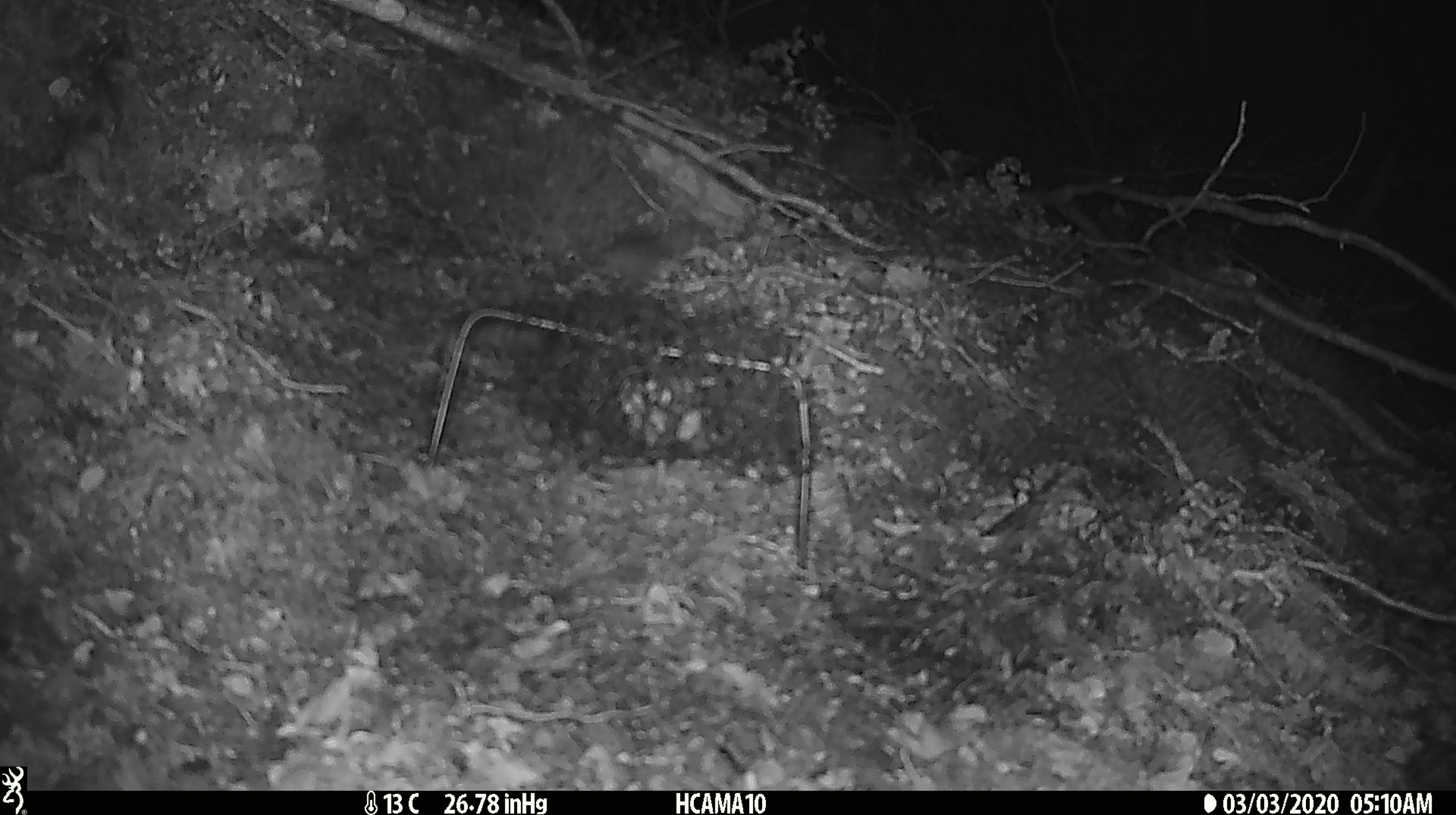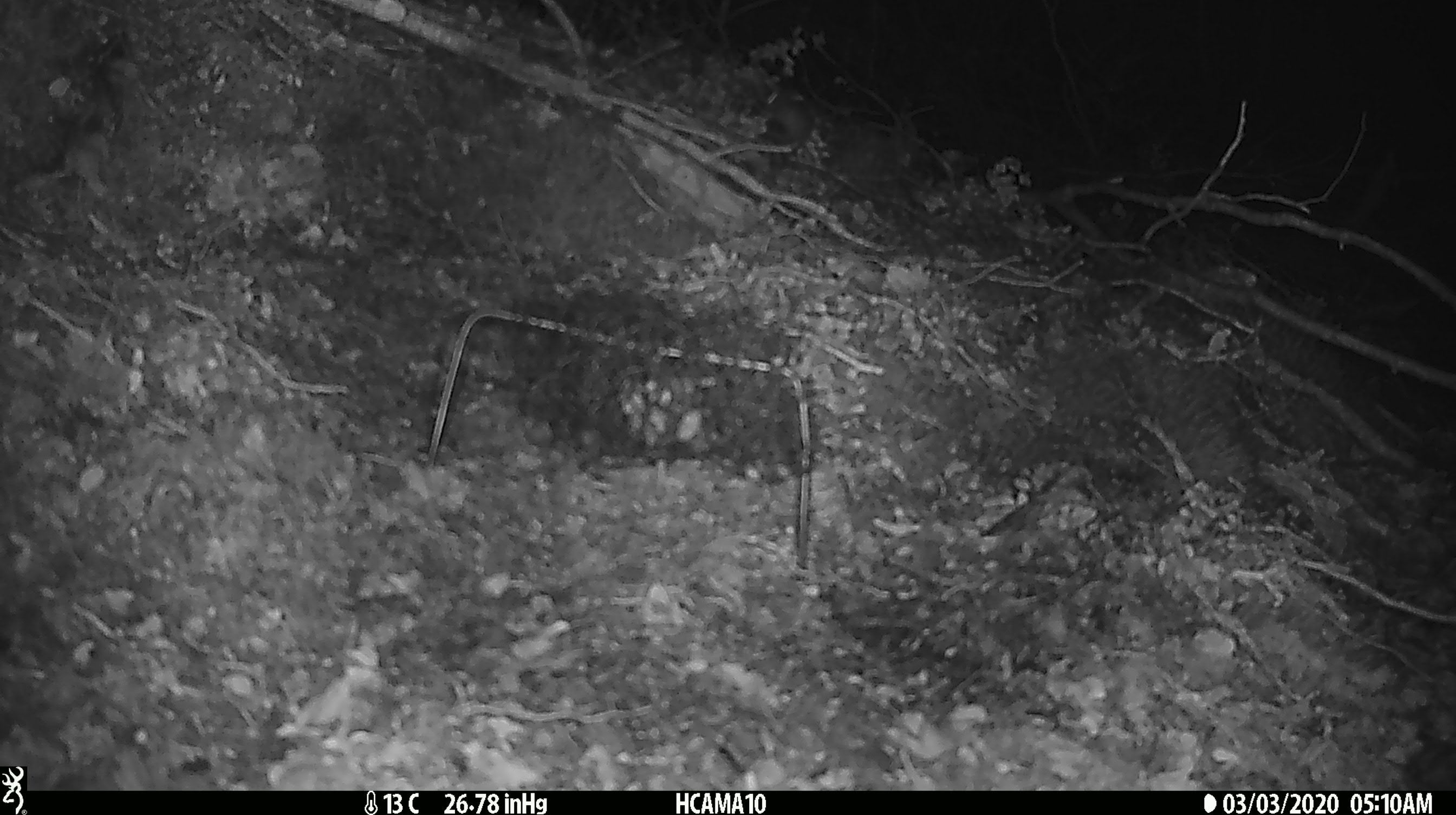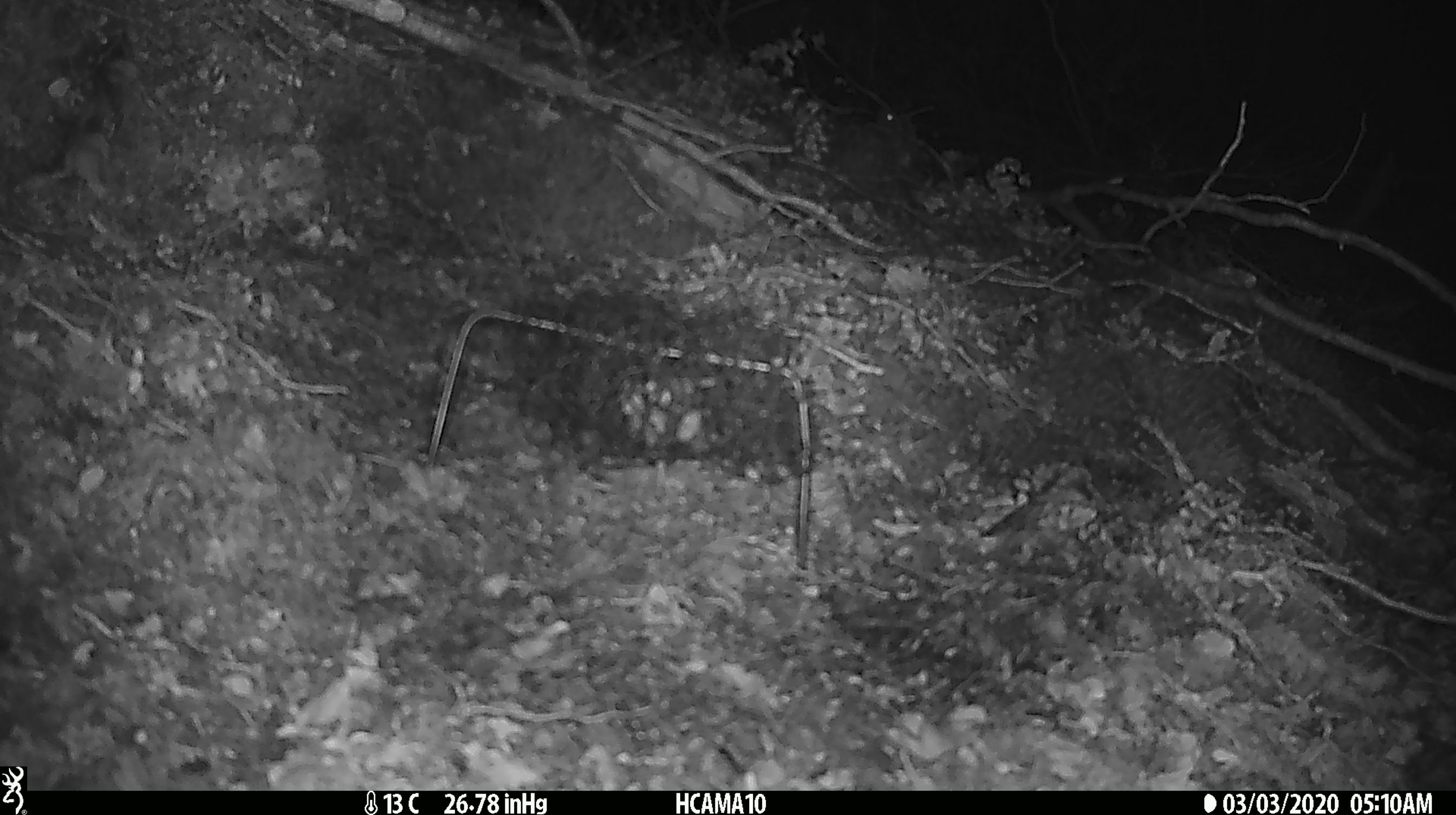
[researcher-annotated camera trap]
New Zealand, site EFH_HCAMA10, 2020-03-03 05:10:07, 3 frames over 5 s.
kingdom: Animalia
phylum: Chordata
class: Mammalia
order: Rodentia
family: Muridae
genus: Mus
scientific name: Mus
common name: mouse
Mouse (Mus).